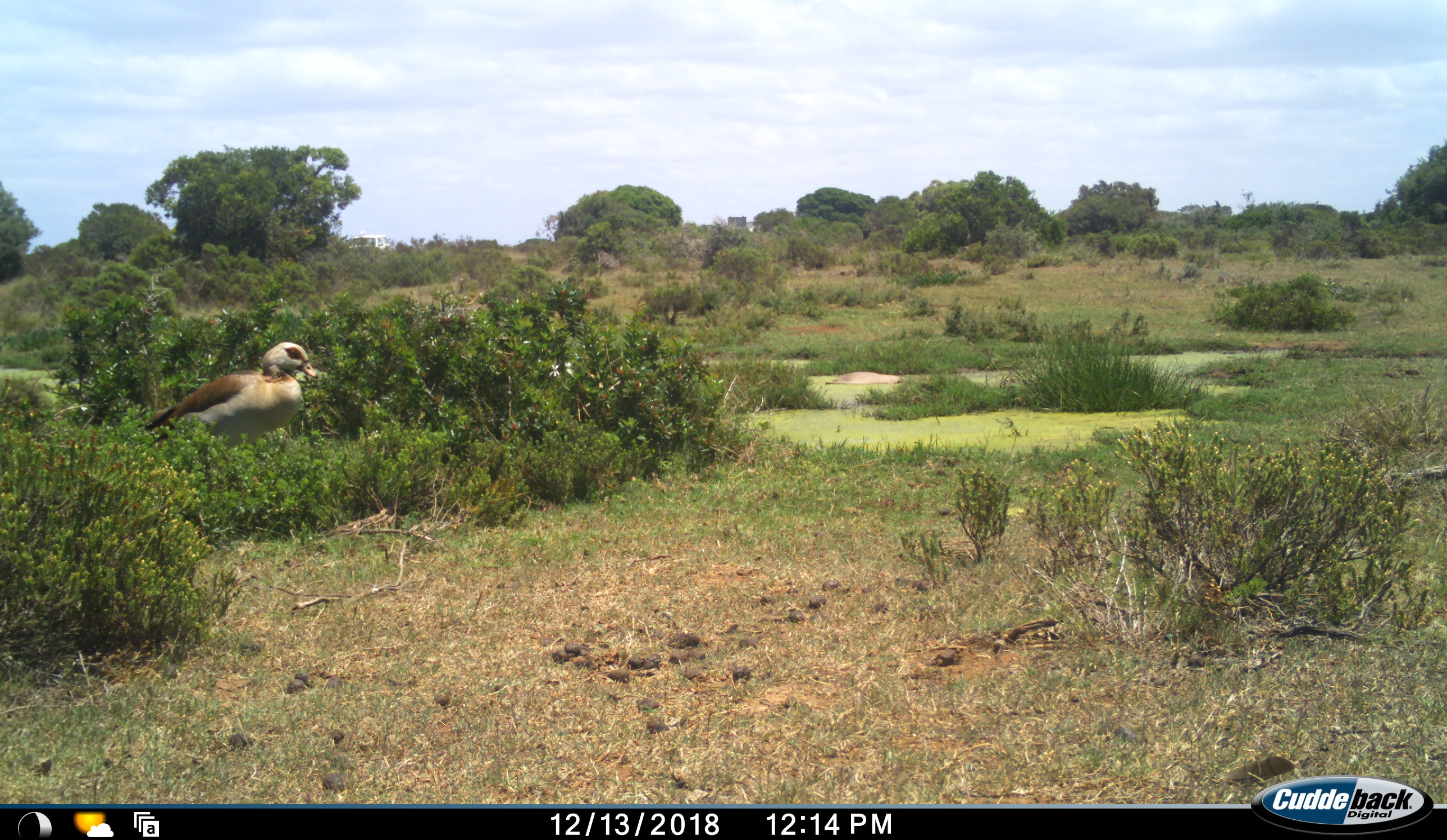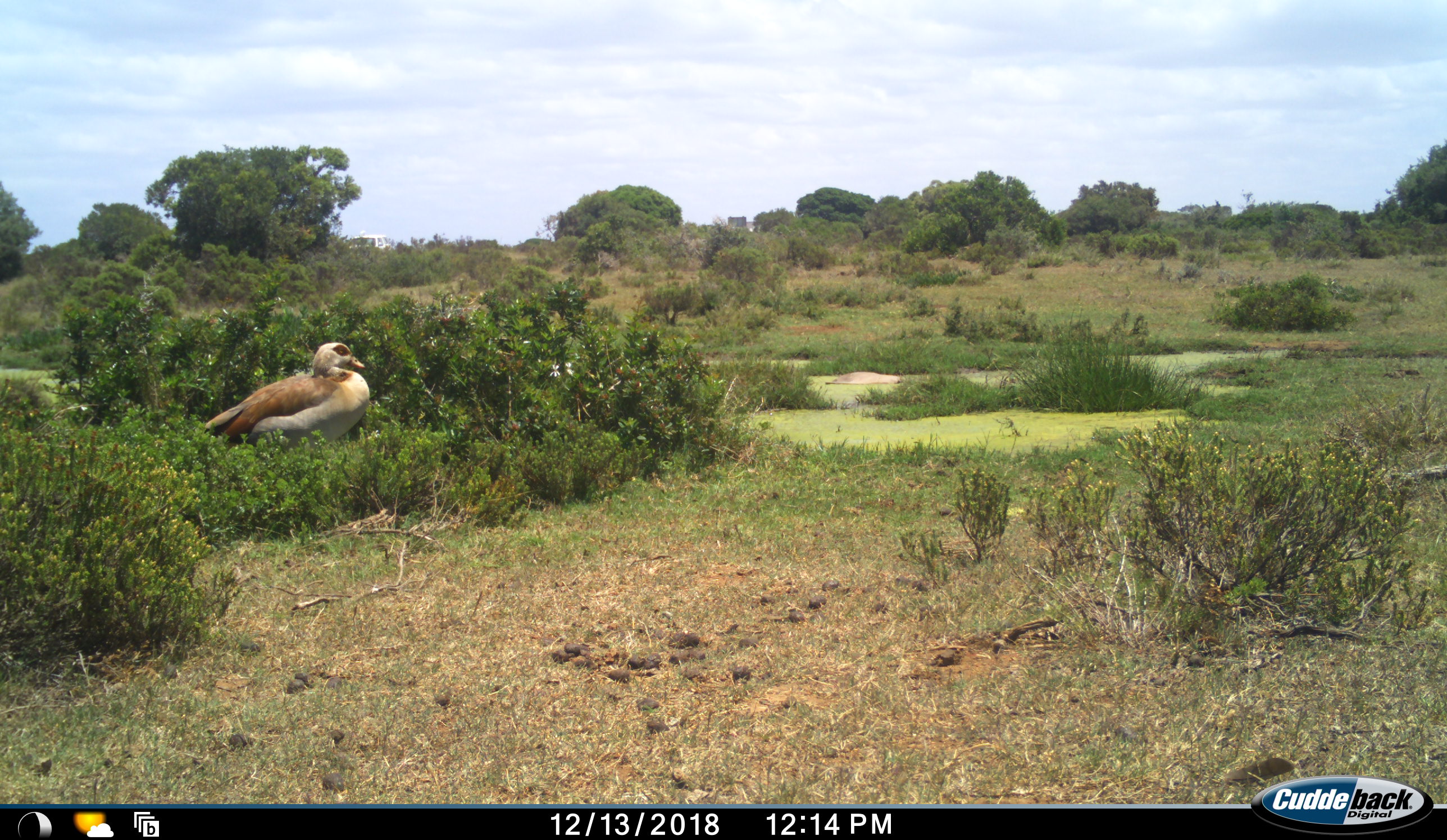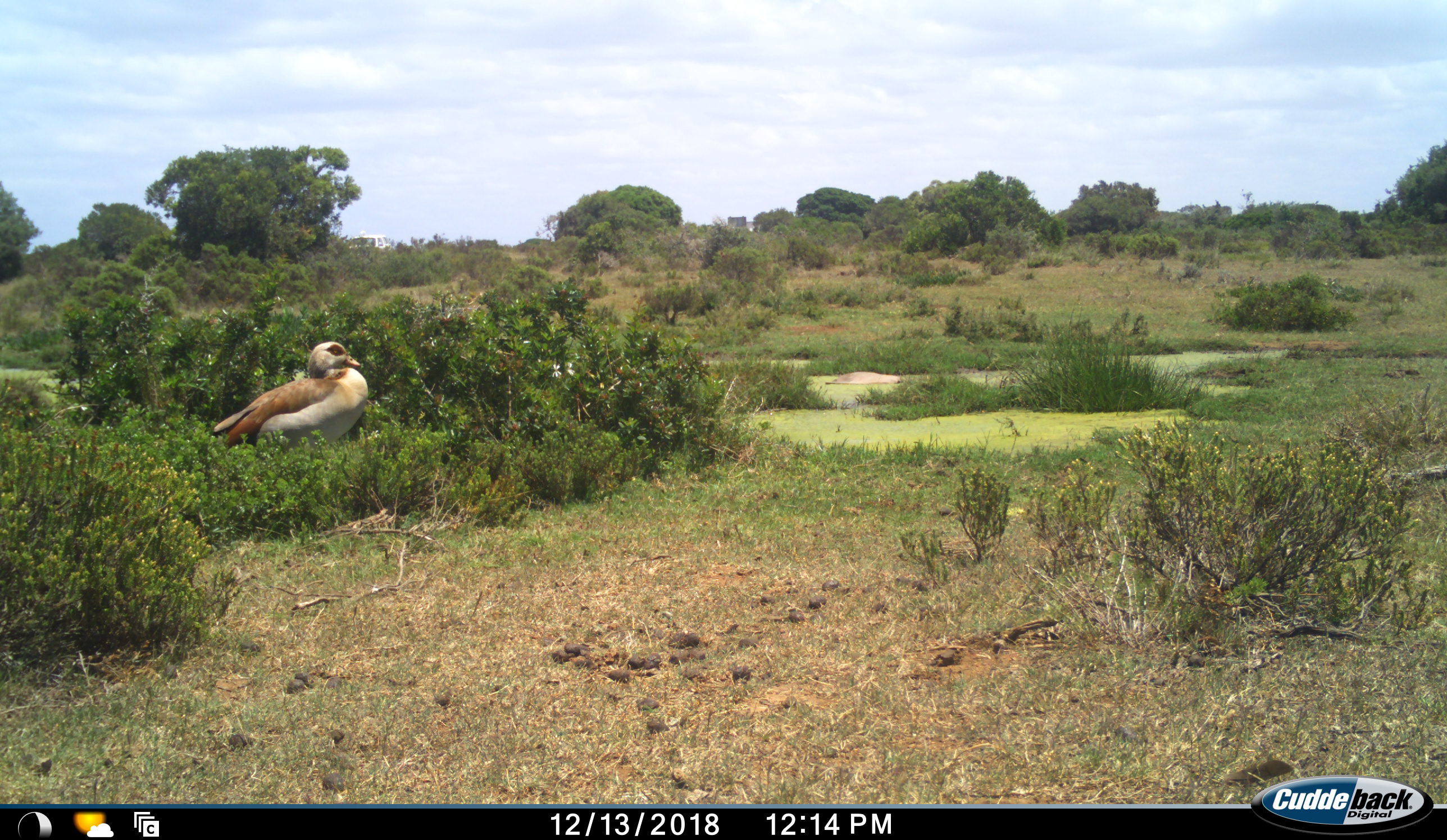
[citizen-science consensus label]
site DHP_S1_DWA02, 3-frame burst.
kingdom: Animalia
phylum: Chordata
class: Aves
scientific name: Aves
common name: bird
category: birdother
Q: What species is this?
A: Birdother (bird) (Aves).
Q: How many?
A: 1.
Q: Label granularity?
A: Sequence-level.